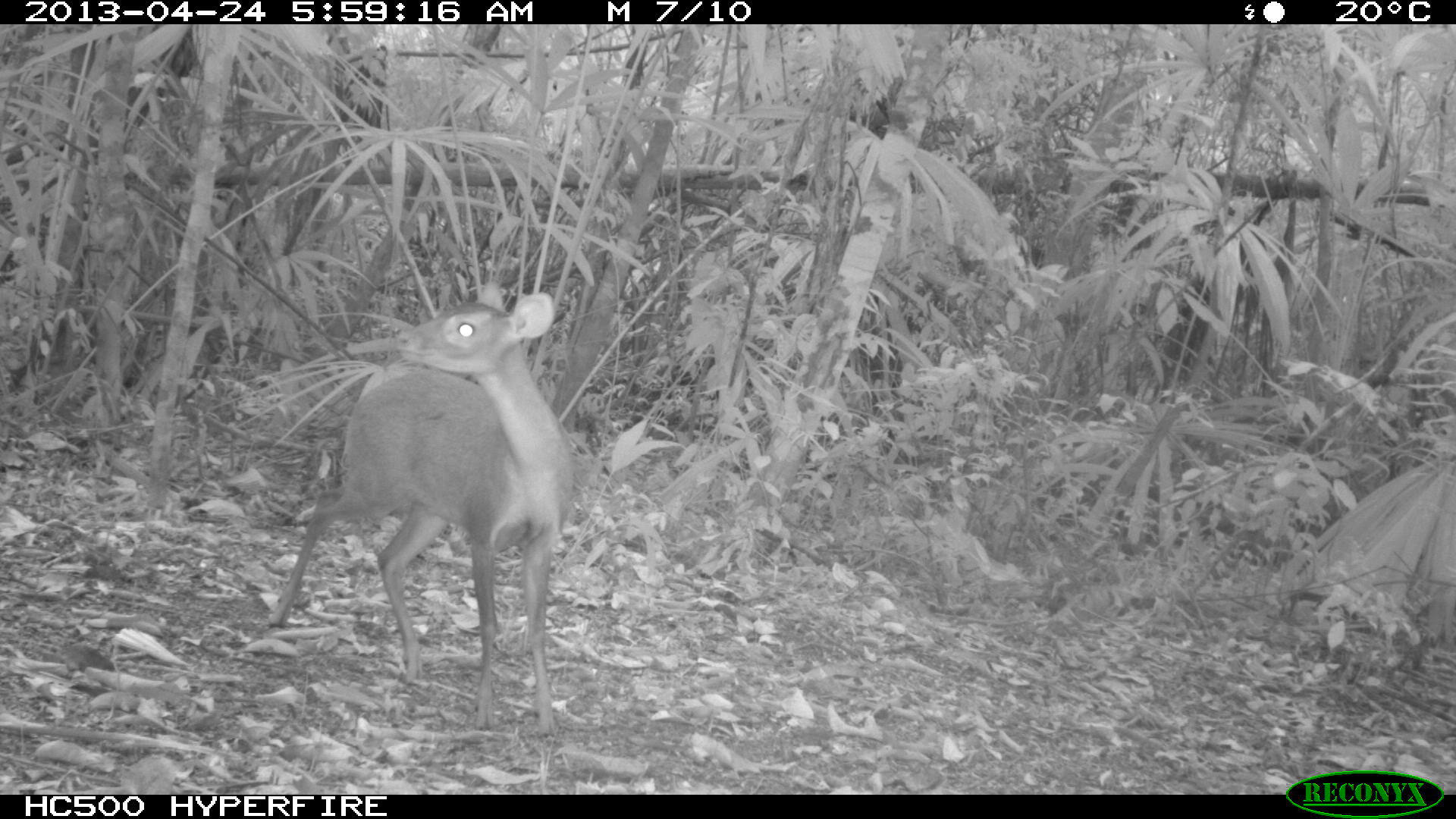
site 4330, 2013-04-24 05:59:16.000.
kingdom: Animalia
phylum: Chordata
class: Mammalia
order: Artiodactyla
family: Cervidae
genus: Mazama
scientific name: Mazama temama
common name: central american red brocket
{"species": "Mazama temama (central american red brocket)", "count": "1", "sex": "female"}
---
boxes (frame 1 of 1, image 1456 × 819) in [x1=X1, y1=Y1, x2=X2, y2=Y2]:
mazama temama: [x1=266, y1=278, x2=575, y2=738]